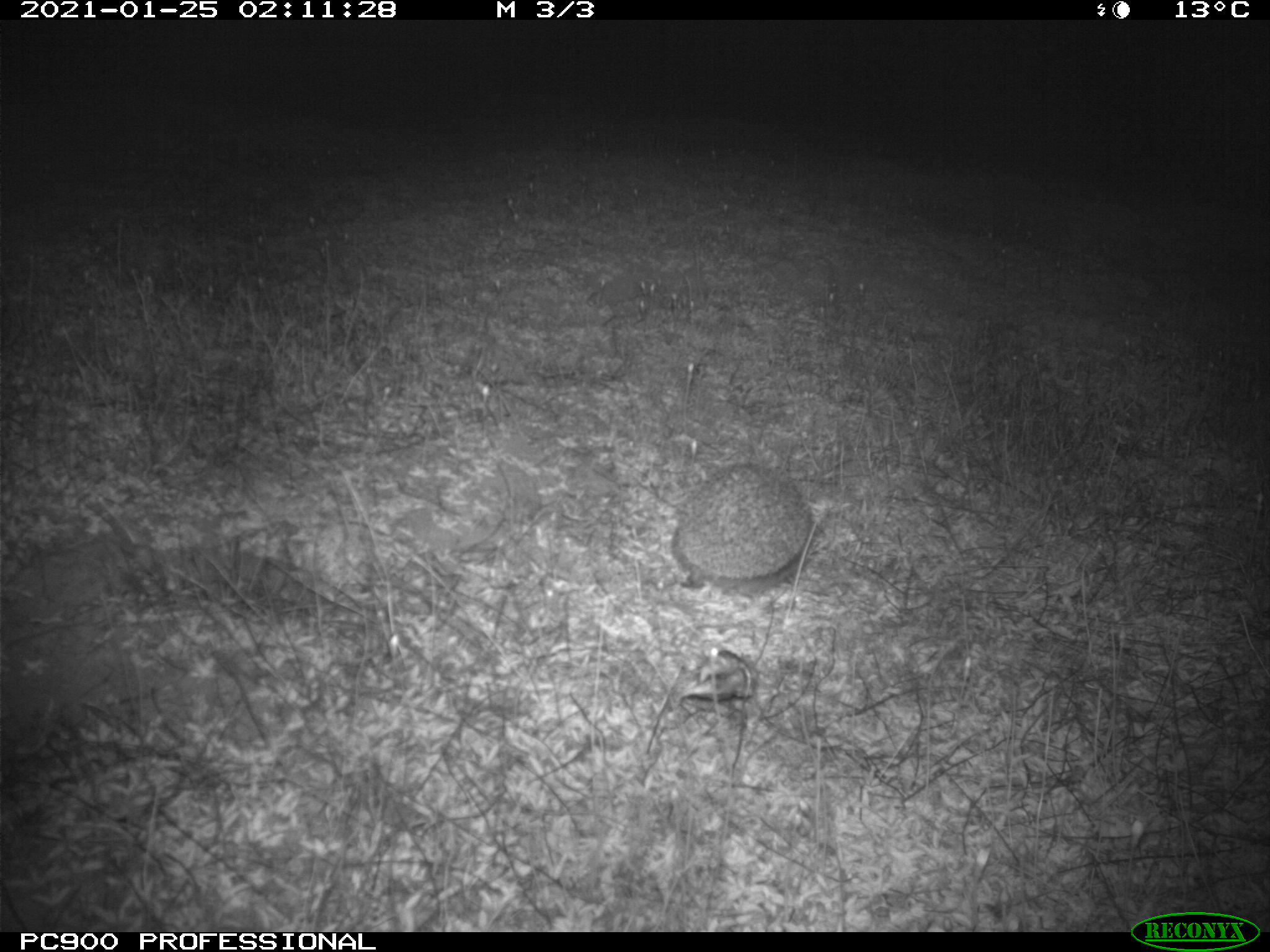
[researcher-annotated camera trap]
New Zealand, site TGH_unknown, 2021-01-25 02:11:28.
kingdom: Animalia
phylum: Chordata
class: Mammalia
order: Eulipotyphla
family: Erinaceidae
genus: Erinaceus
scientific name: Erinaceus europaeus europaeus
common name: european hedgehog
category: hedgehog